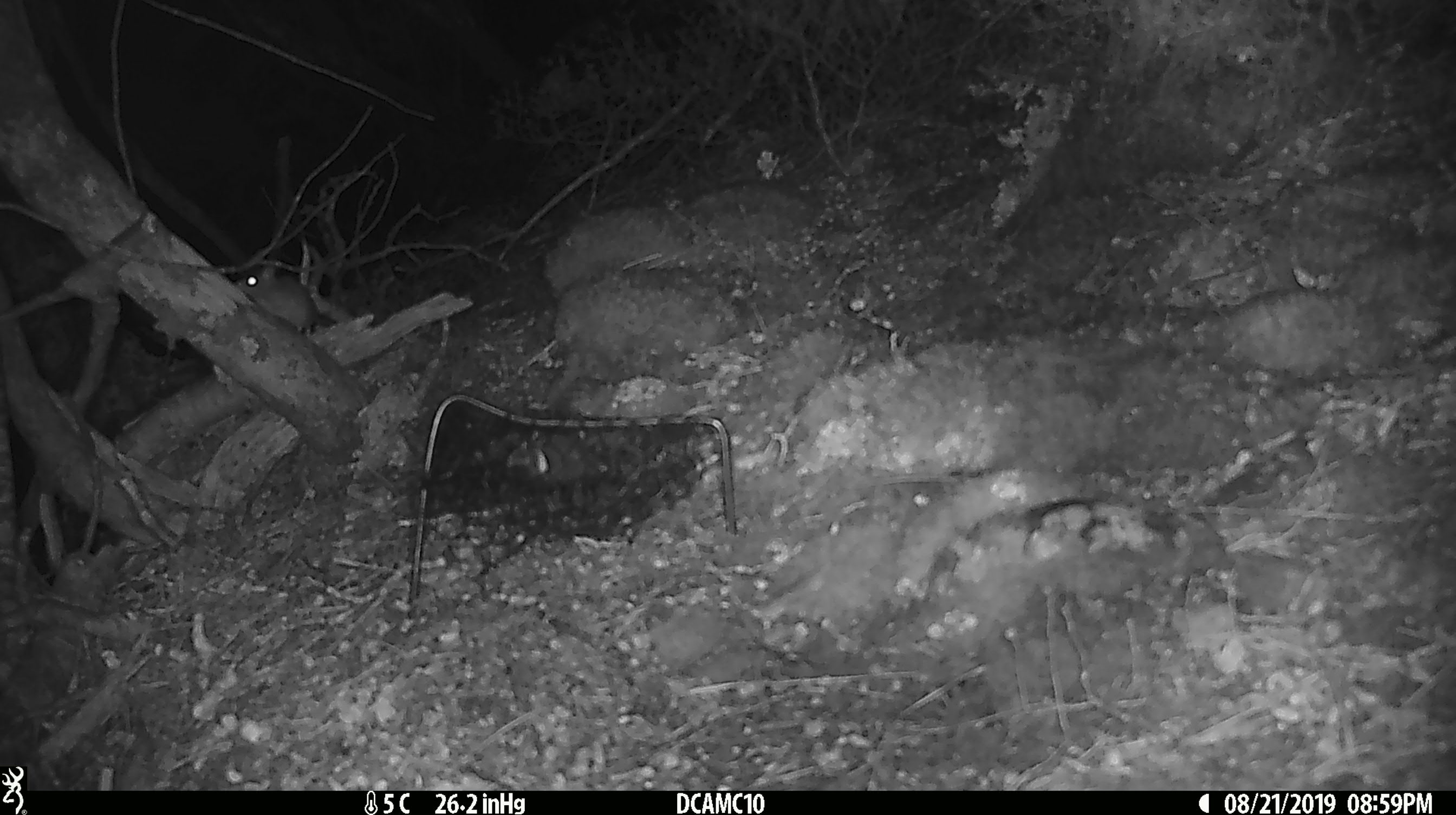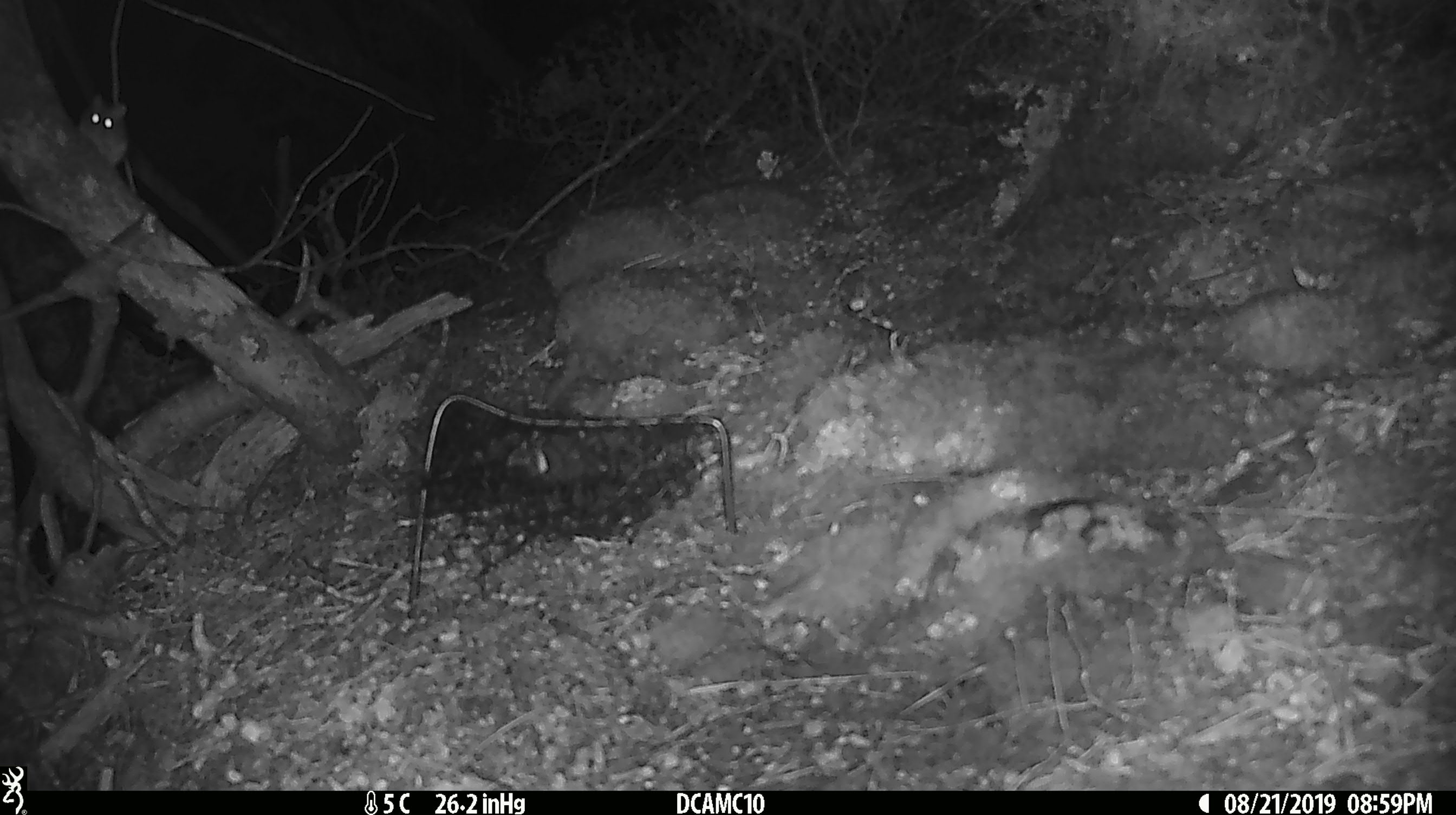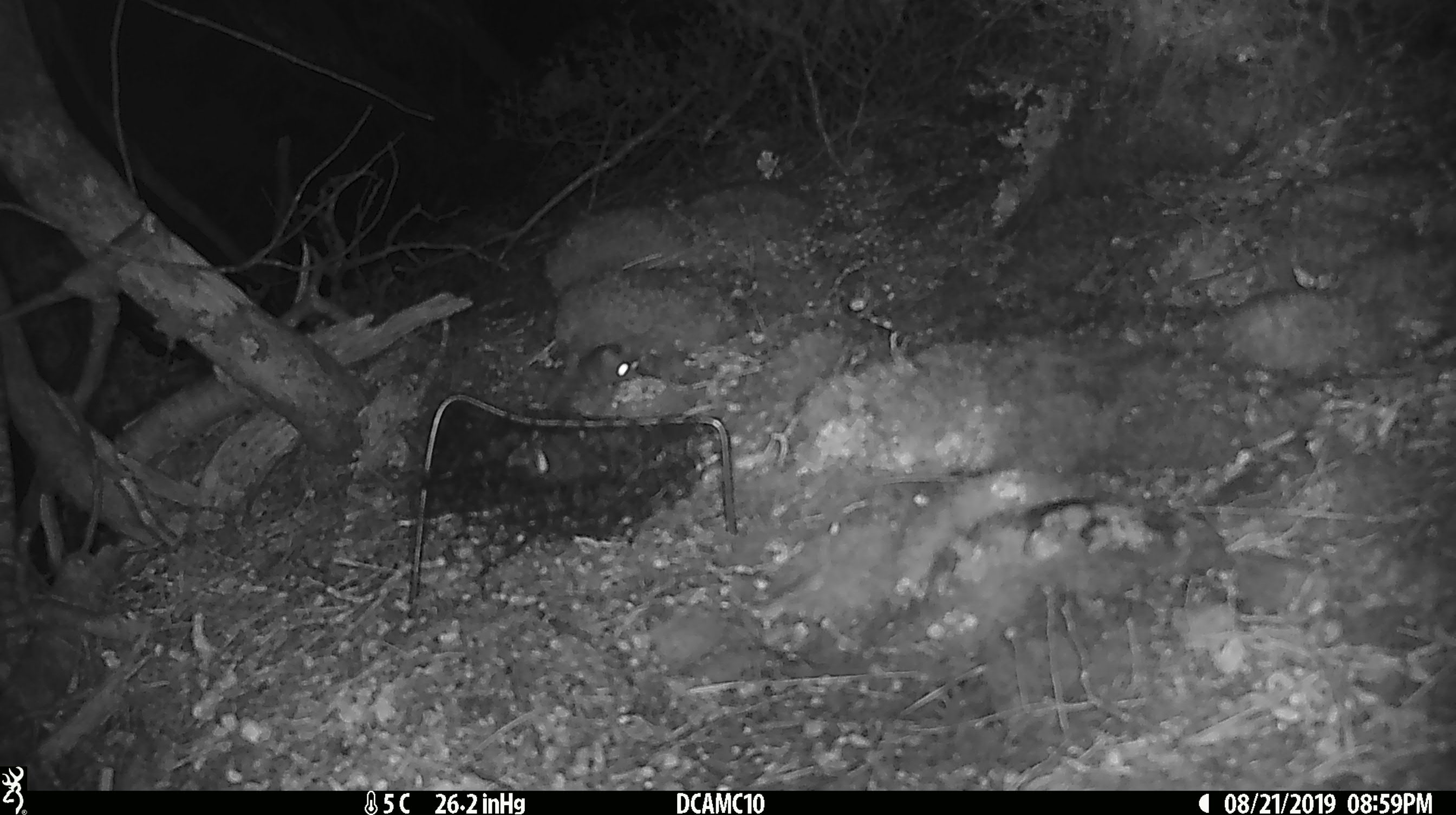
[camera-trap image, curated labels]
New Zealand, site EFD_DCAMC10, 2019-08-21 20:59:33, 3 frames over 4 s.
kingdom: Animalia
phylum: Chordata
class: Mammalia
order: Rodentia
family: Muridae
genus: Mus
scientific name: Mus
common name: mouse